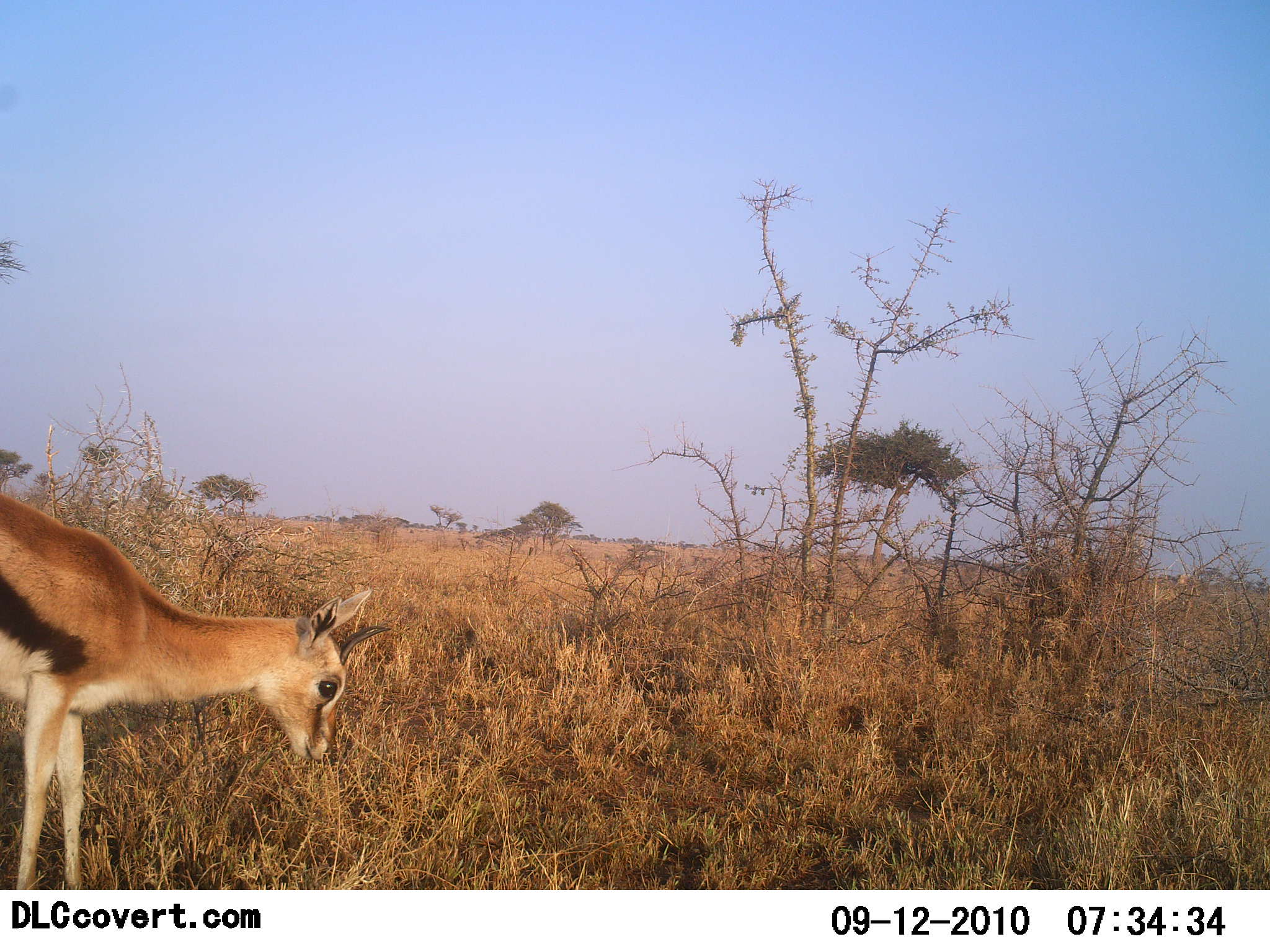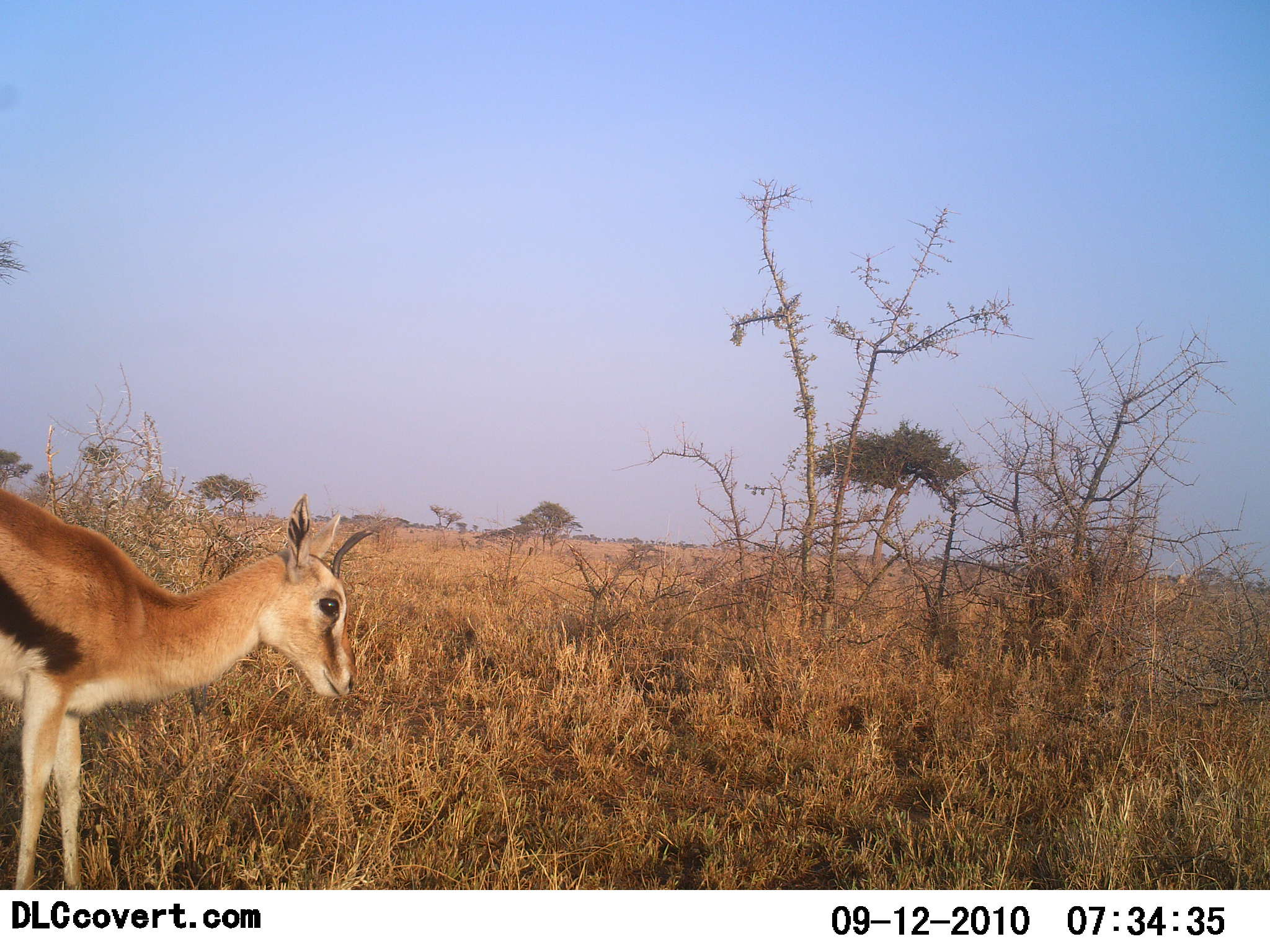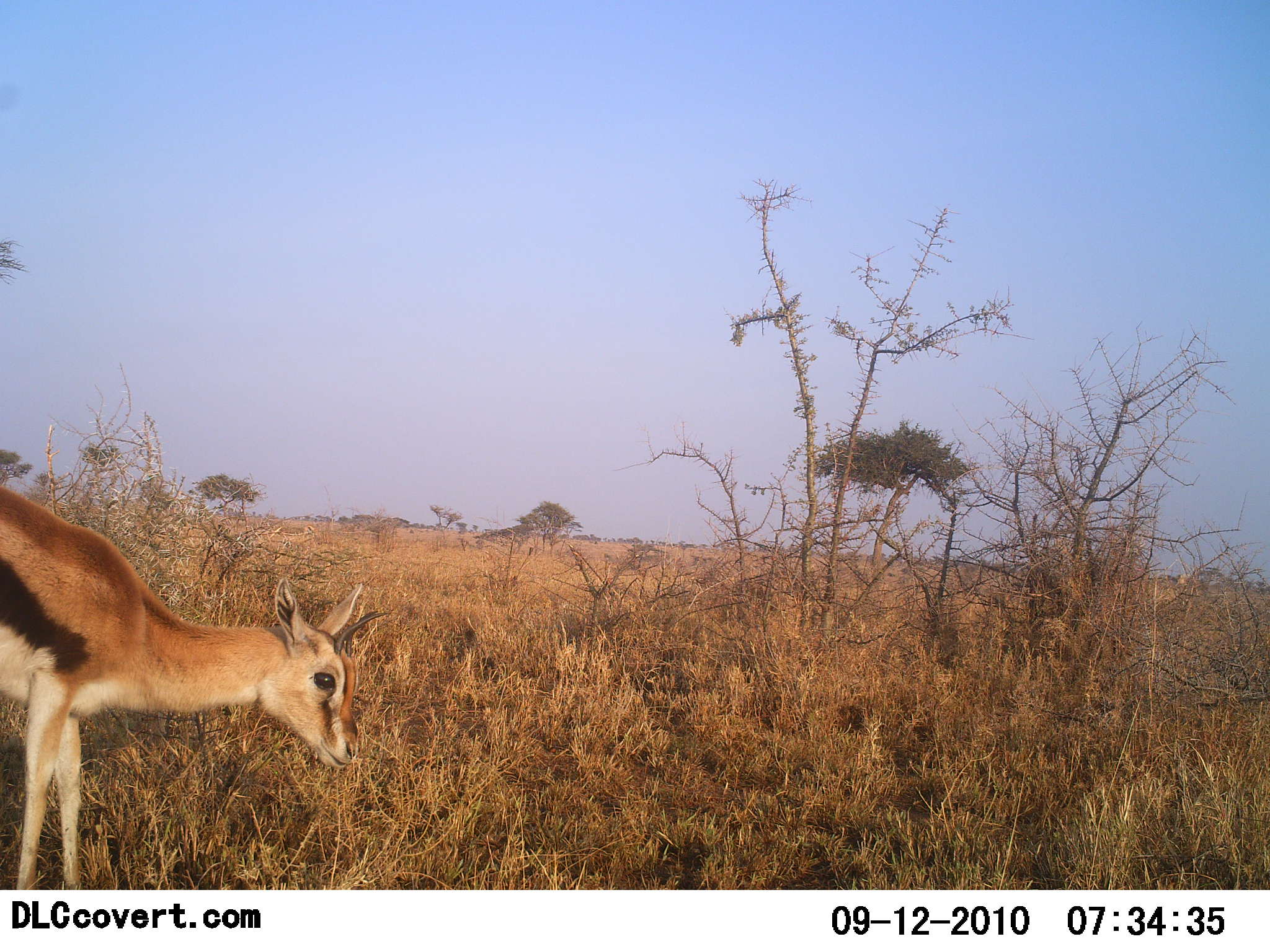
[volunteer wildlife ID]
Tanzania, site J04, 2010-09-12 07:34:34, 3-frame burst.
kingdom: Animalia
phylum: Chordata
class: Mammalia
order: Artiodactyla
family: Bovidae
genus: Eudorcas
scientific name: Eudorcas thomsonii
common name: thomson's gazelle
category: gazellethomsons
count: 1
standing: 24%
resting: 0%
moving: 0%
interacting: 0%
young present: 0%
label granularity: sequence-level